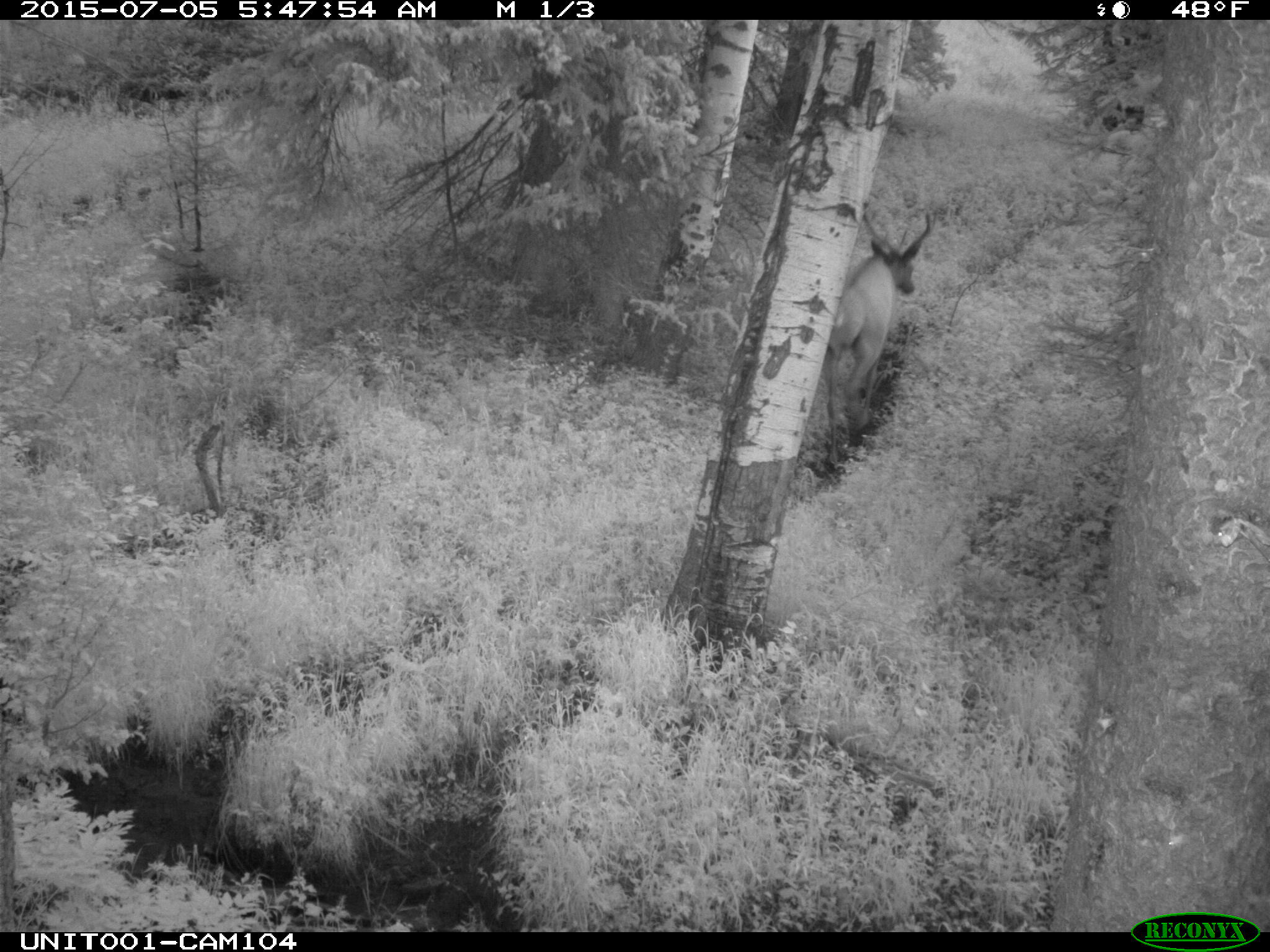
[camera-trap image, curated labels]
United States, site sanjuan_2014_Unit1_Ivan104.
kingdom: Animalia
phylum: Chordata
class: Mammalia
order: Artiodactyla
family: Cervidae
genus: Cervus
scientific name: Cervus elaphus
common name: red deer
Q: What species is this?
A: Cervus elaphus (red deer).